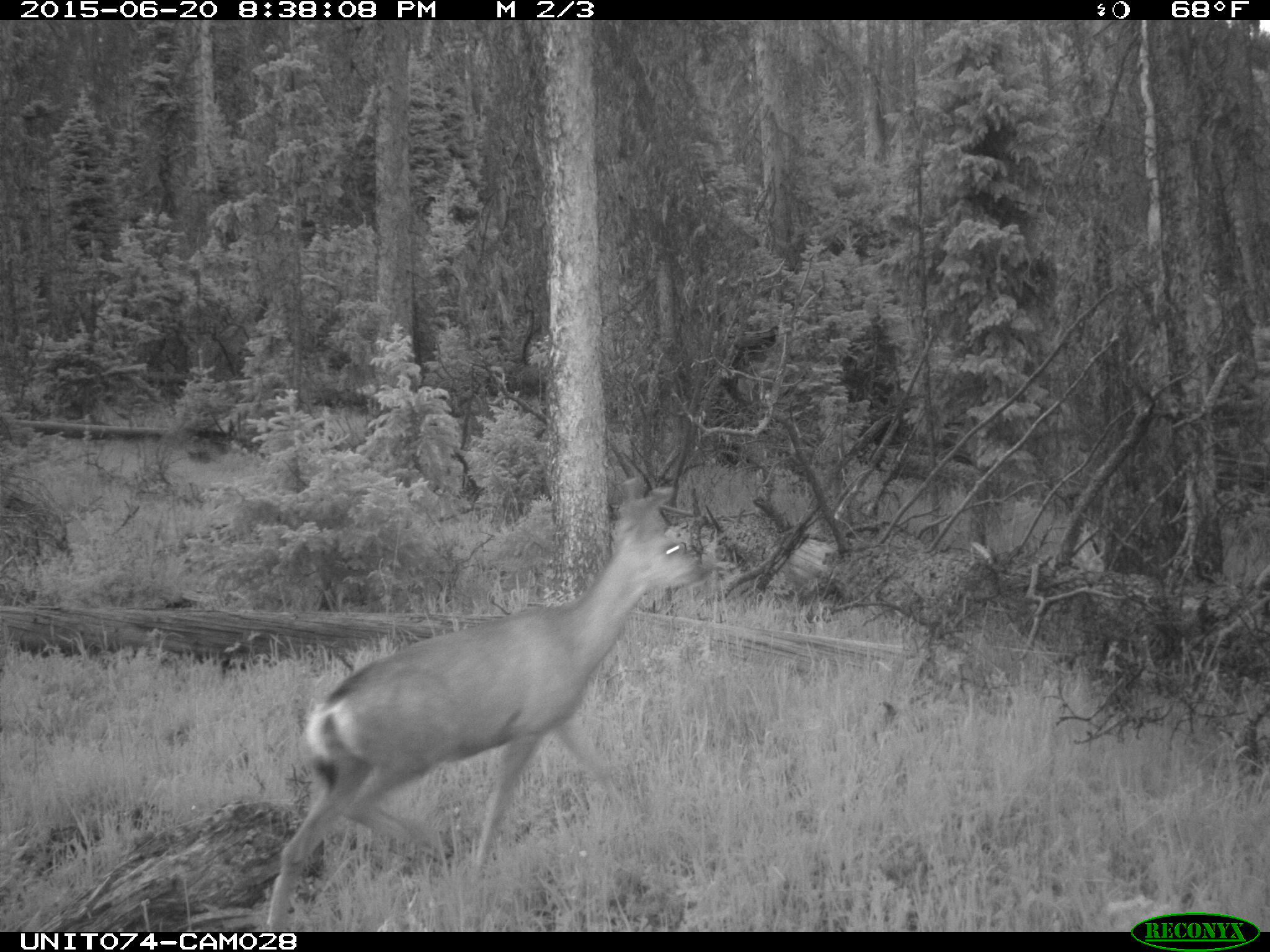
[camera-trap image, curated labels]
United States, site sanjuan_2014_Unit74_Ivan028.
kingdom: Animalia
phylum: Chordata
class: Mammalia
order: Artiodactyla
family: Cervidae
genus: Odocoileus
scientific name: Odocoileus hemionus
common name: mule deer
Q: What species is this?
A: Odocoileus hemionus (mule deer).